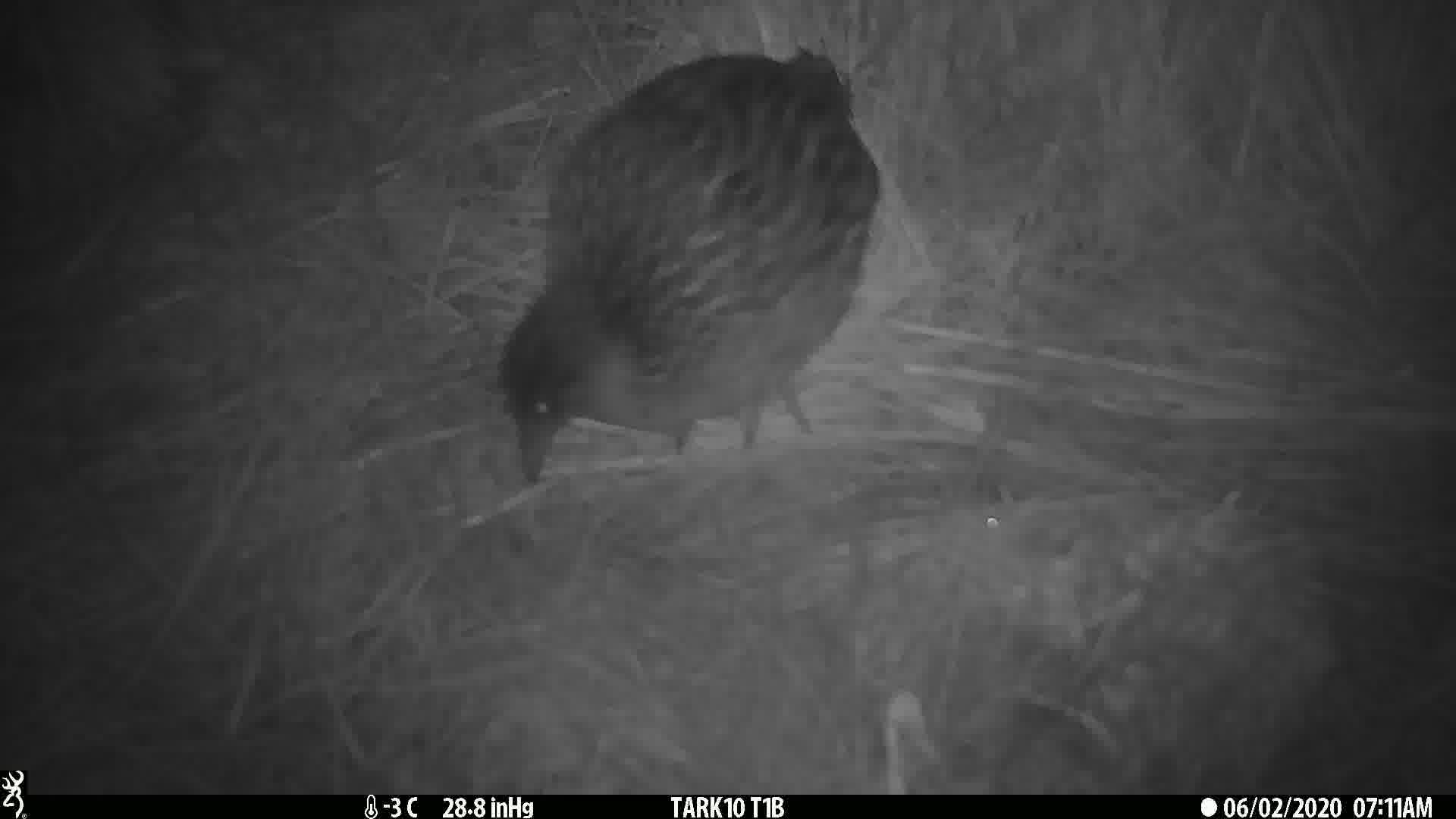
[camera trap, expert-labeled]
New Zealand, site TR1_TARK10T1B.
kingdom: Animalia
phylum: Chordata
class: Aves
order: Gruiformes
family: Rallidae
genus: Gallirallus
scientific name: Gallirallus australis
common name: weka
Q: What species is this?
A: Weka (Gallirallus australis).